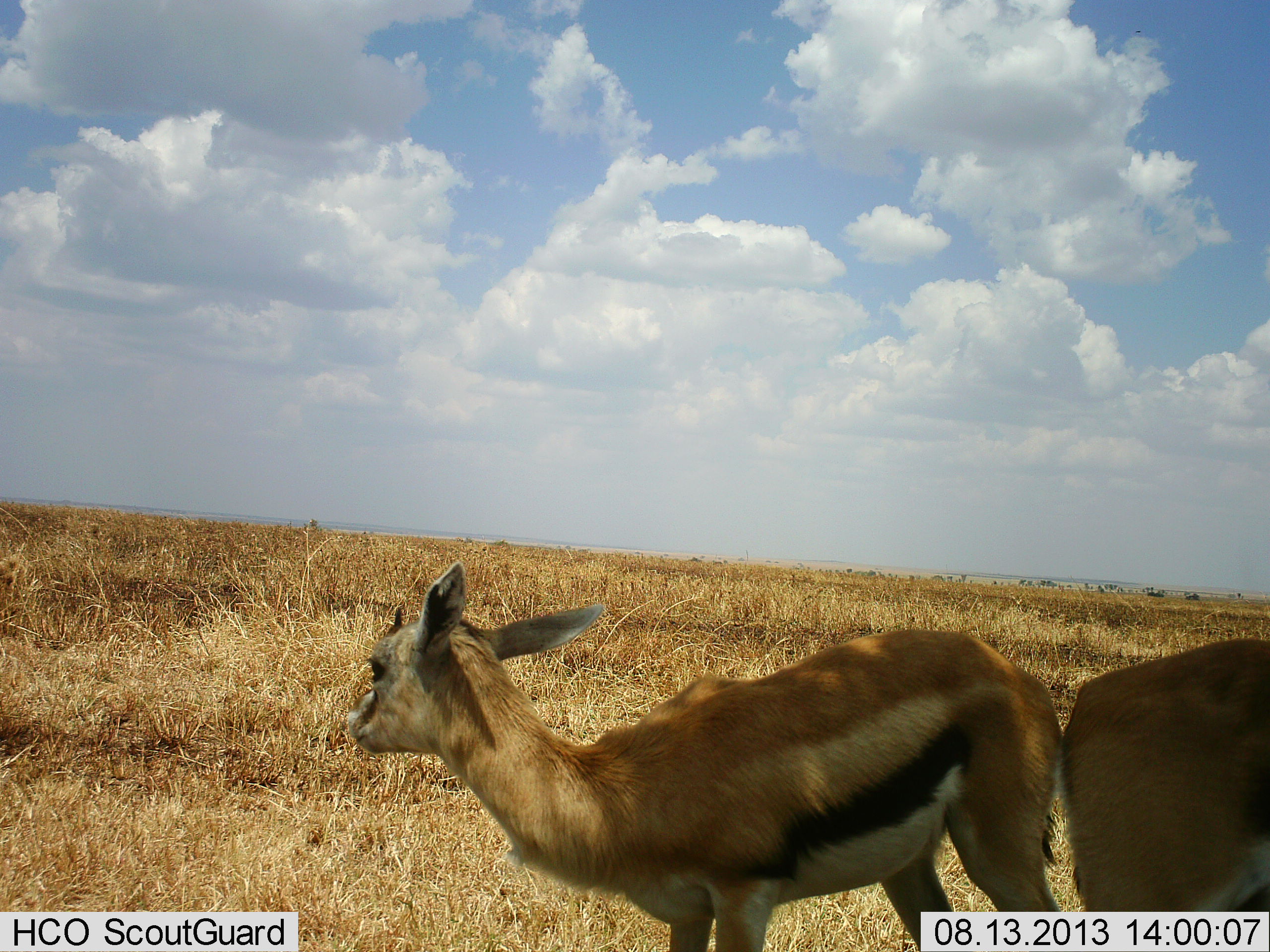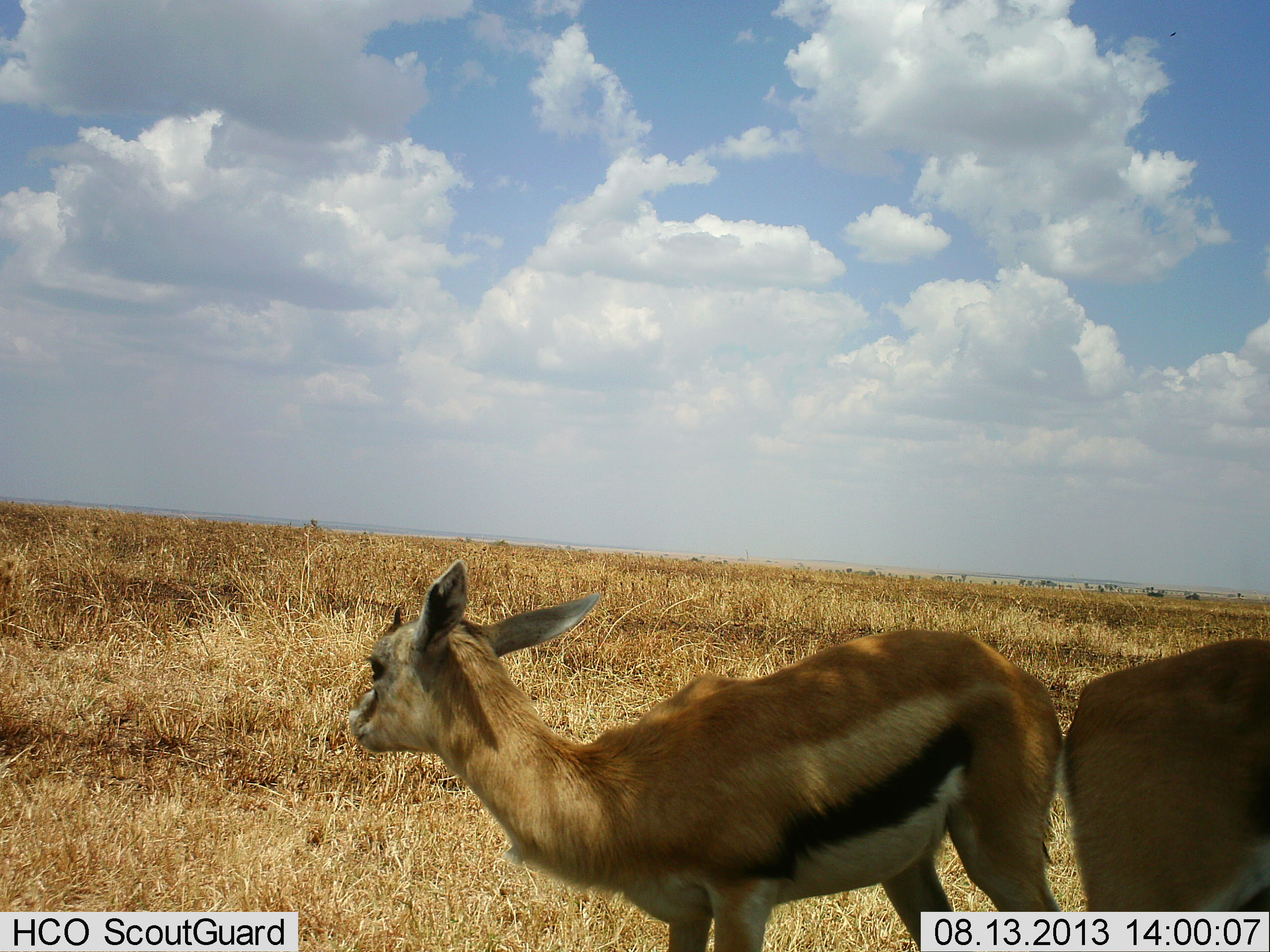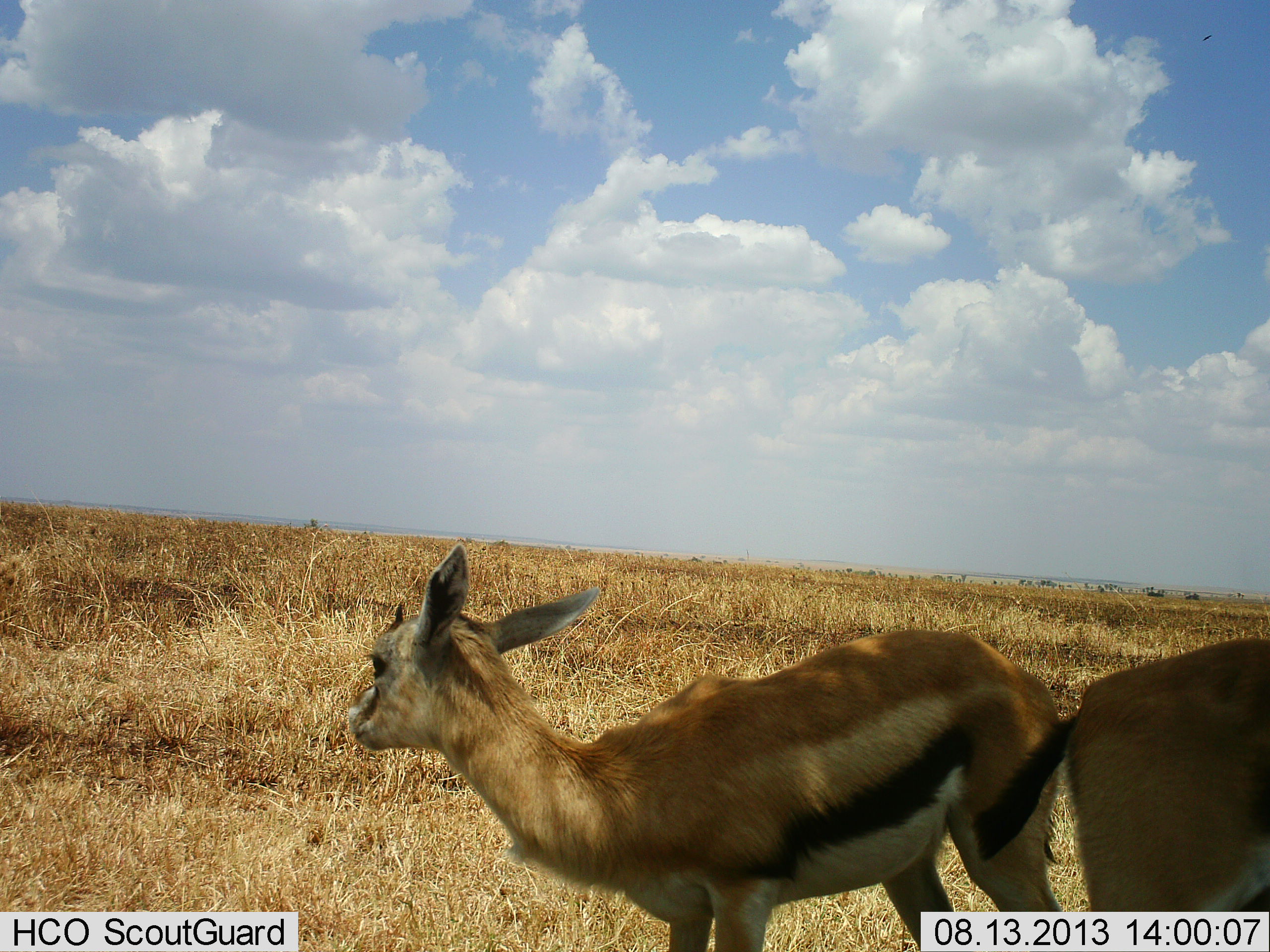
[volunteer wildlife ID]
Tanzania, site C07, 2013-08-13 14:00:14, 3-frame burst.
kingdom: Animalia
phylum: Chordata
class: Mammalia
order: Artiodactyla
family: Bovidae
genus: Eudorcas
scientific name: Eudorcas thomsonii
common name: thomson's gazelle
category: gazellethomsons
Gazellethomsons (thomson's gazelle) (Eudorcas thomsonii), count 2. Behavior (volunteer vote fractions): standing 100%, resting 0%, moving 0%, interacting 0%. Young present (vote fraction): 16%. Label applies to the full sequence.